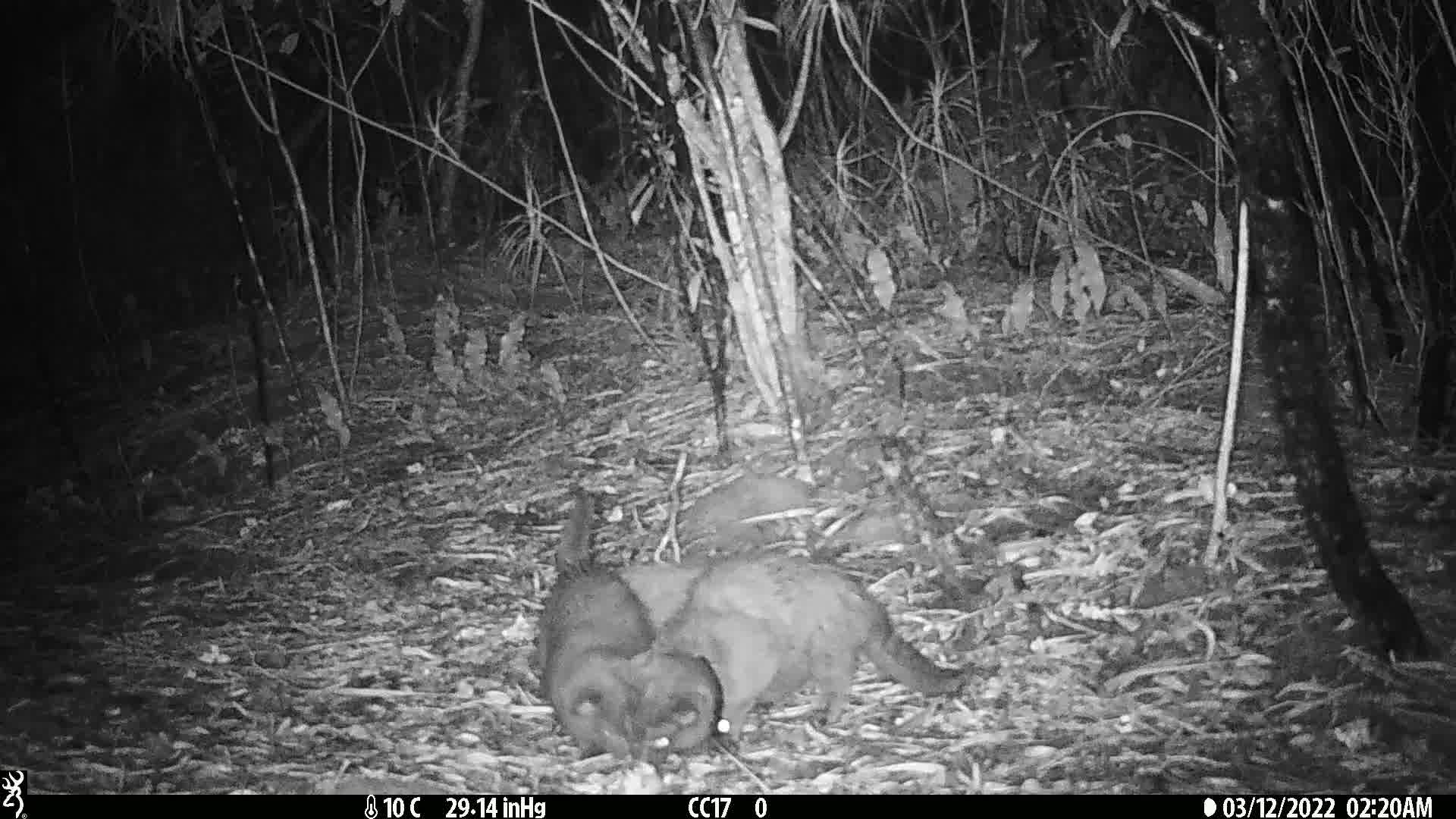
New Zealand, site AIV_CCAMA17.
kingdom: Animalia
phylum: Chordata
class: Mammalia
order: Carnivora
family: Felidae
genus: Felis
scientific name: Felis catus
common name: domestic cat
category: cat